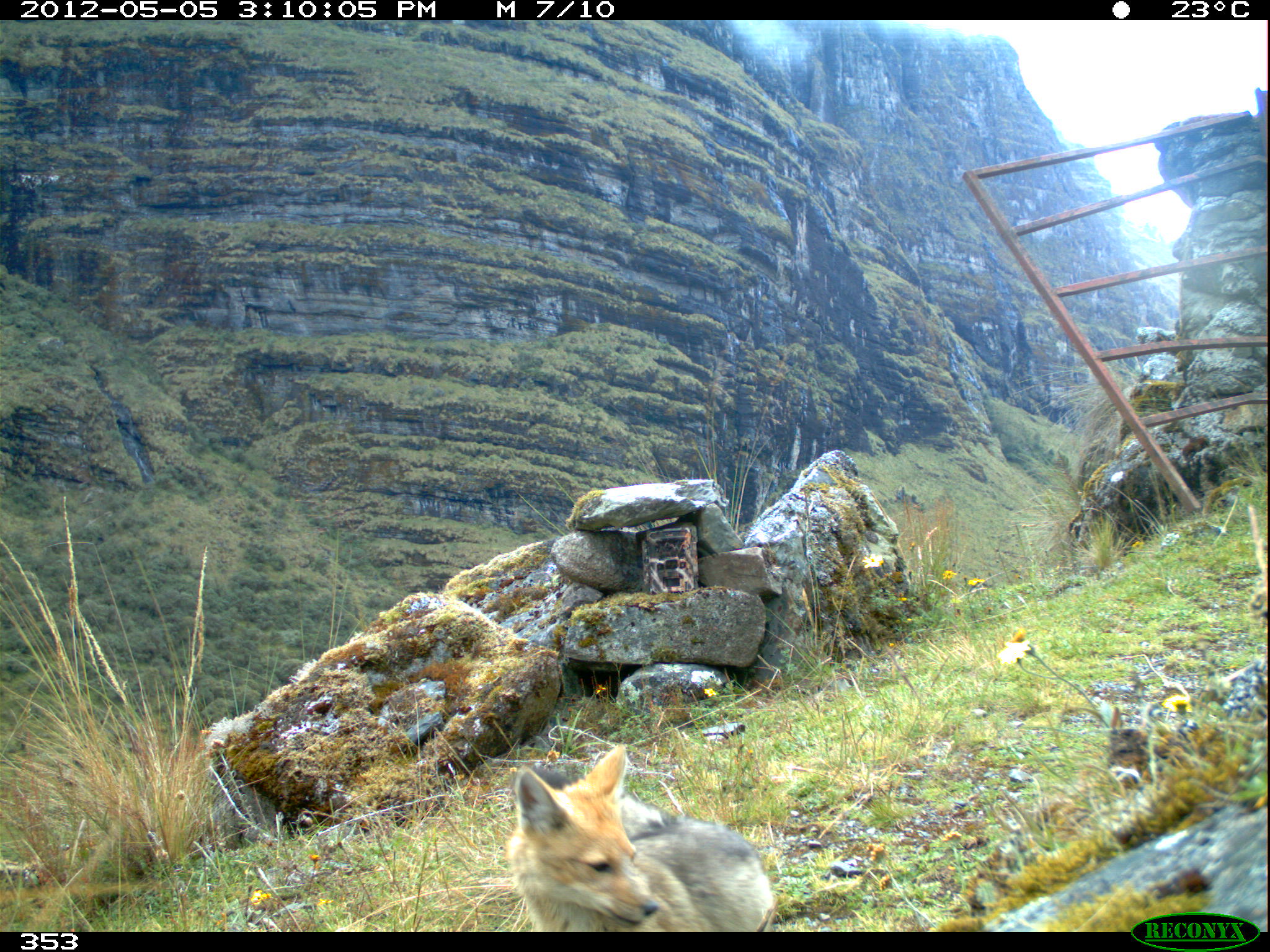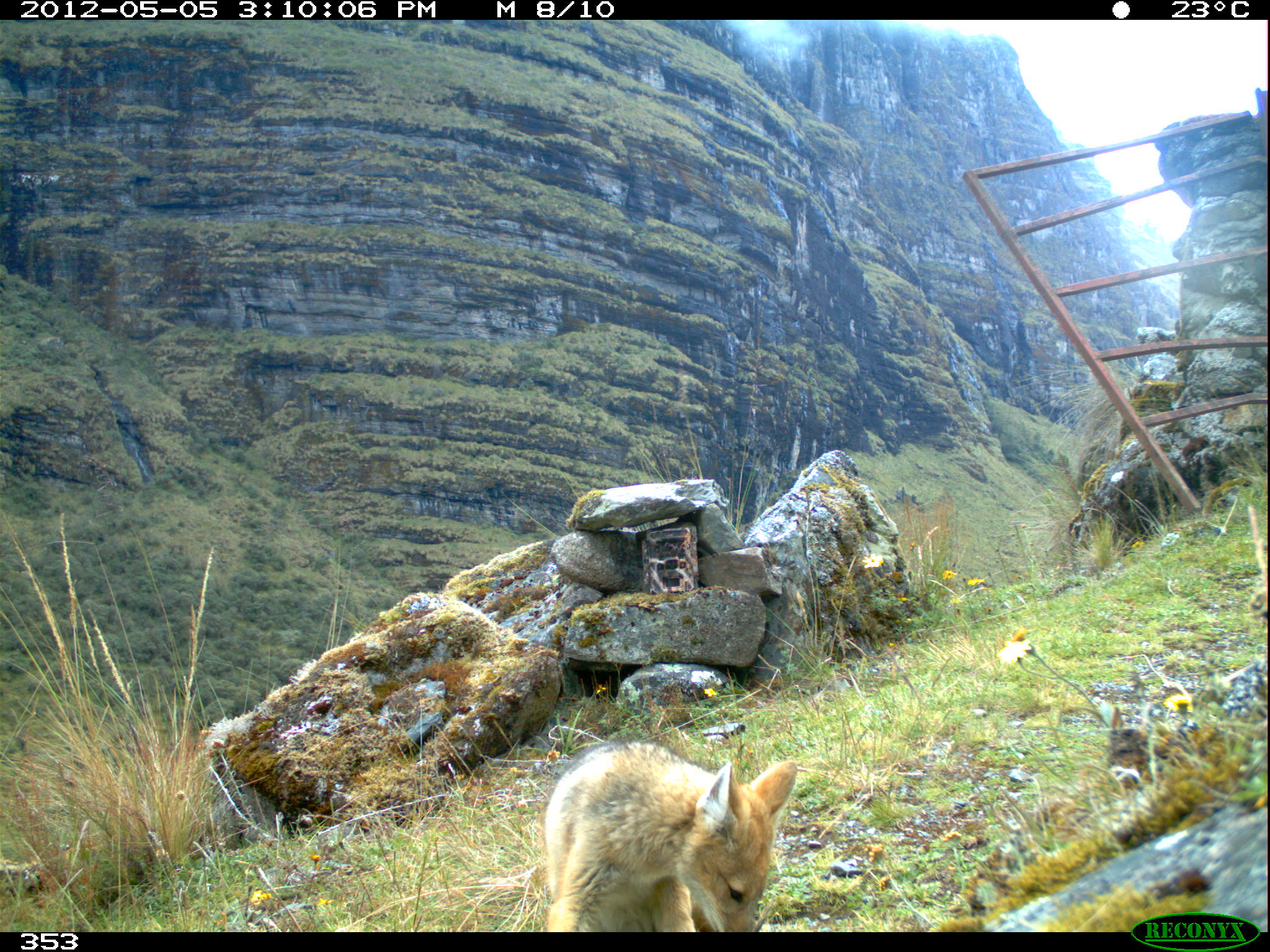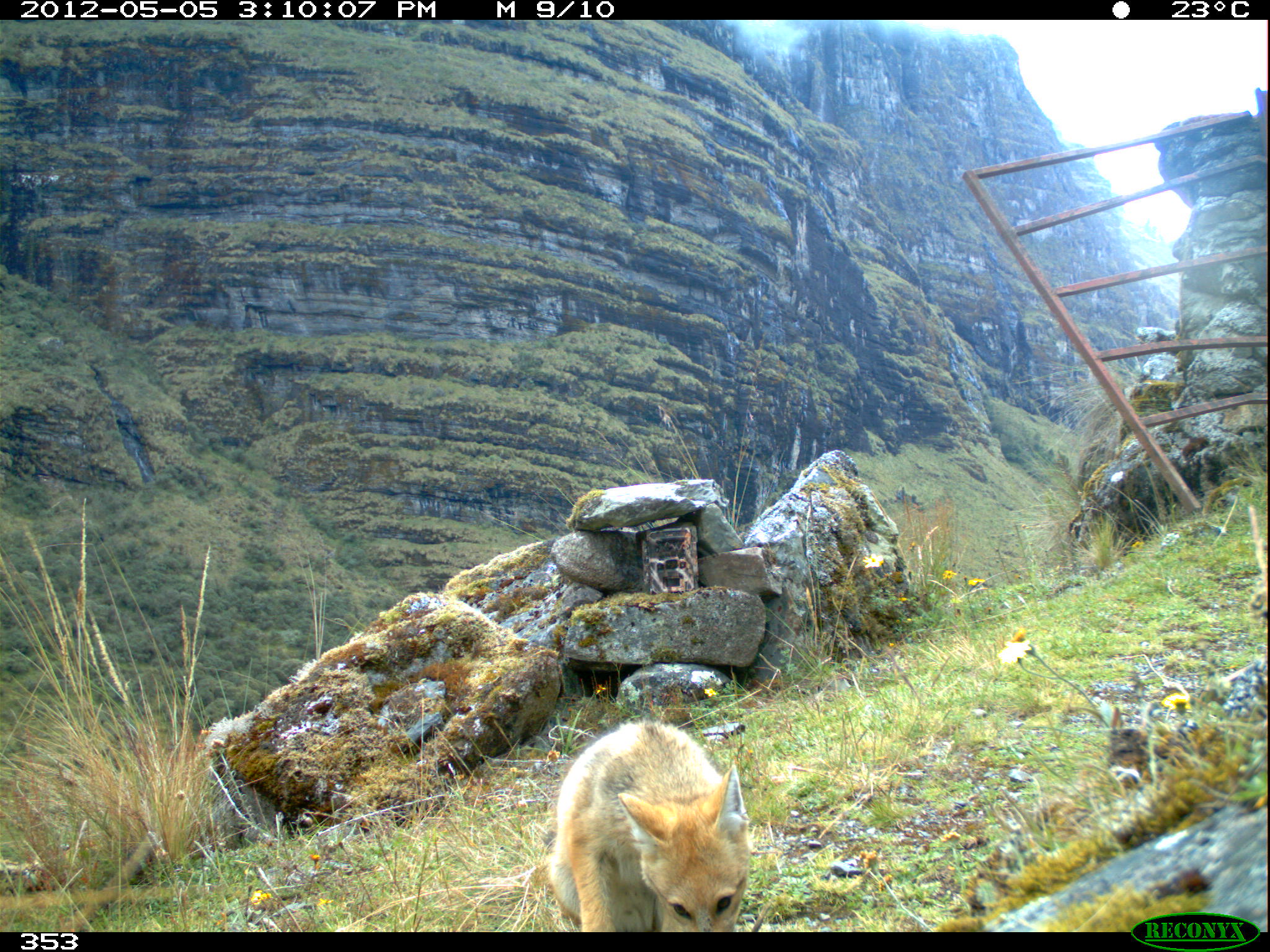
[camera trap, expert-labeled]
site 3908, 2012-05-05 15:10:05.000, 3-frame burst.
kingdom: Animalia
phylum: Chordata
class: Mammalia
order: Carnivora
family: Canidae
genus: Lycalopex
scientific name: Lycalopex culpaeus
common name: culpeo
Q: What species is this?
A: Lycalopex culpaeus (culpeo).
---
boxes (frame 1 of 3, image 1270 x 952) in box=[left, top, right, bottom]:
lycalopex culpaeus: box=[500, 742, 779, 931]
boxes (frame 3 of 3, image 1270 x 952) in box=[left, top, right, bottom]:
lycalopex culpaeus: box=[545, 717, 753, 932]